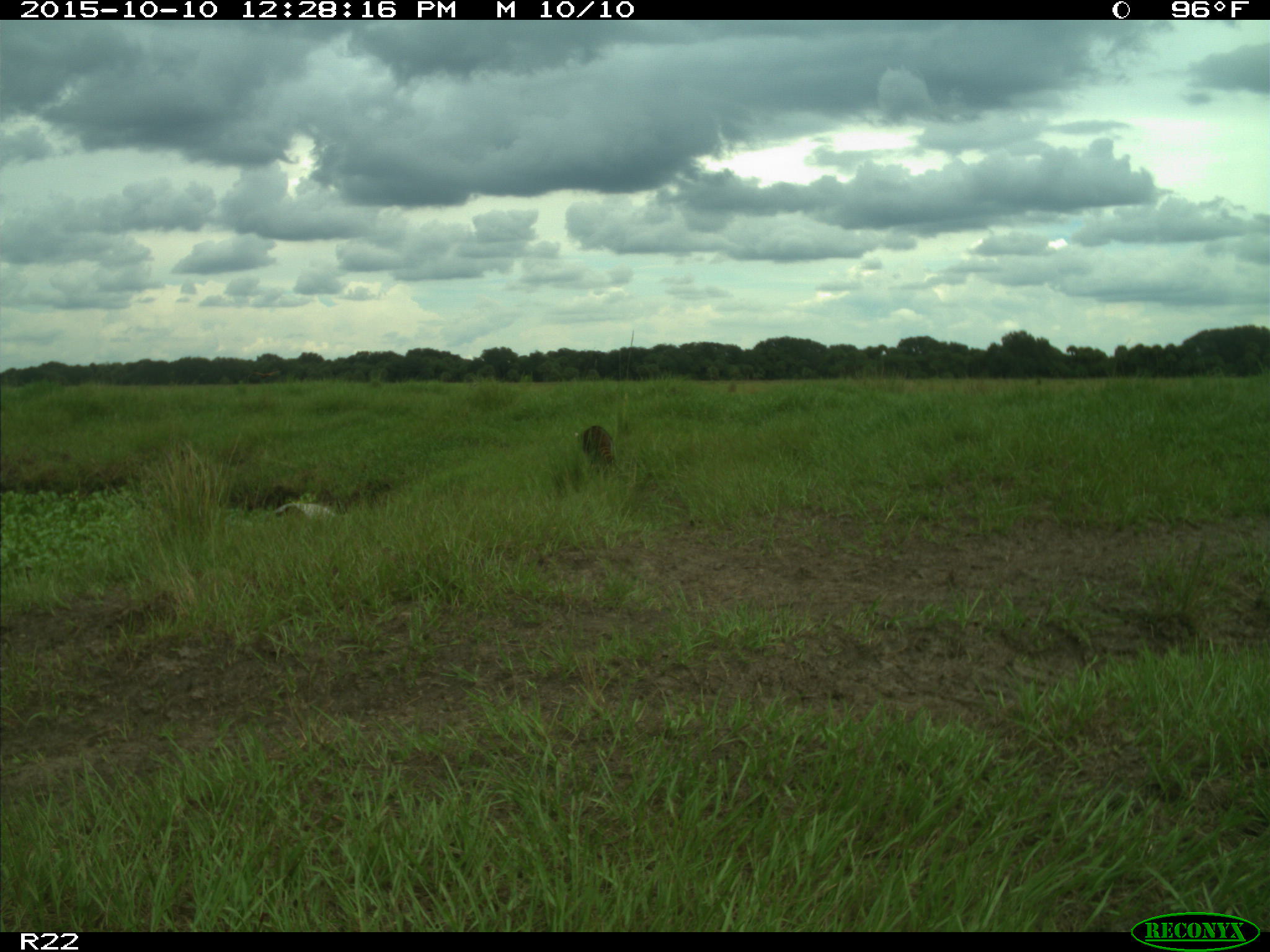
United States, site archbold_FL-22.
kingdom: Animalia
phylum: Chordata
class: Mammalia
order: Carnivora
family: Procyonidae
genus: Procyon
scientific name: Procyon lotor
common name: common raccoon